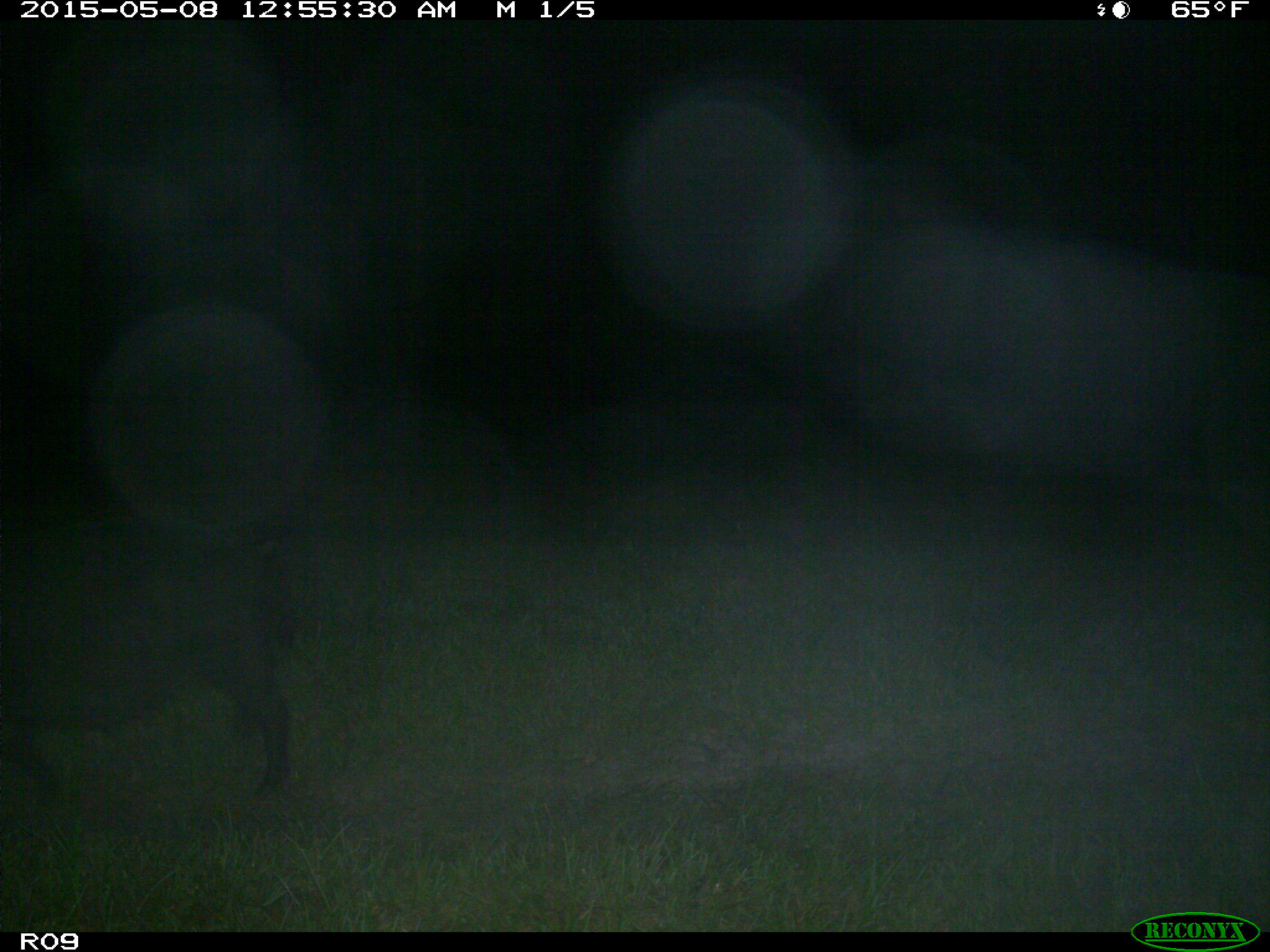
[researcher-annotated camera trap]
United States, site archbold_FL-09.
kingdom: Animalia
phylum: Chordata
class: Mammalia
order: Artiodactyla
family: Suidae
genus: Sus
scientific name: Sus scrofa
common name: wild boar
Sus scrofa (wild boar).